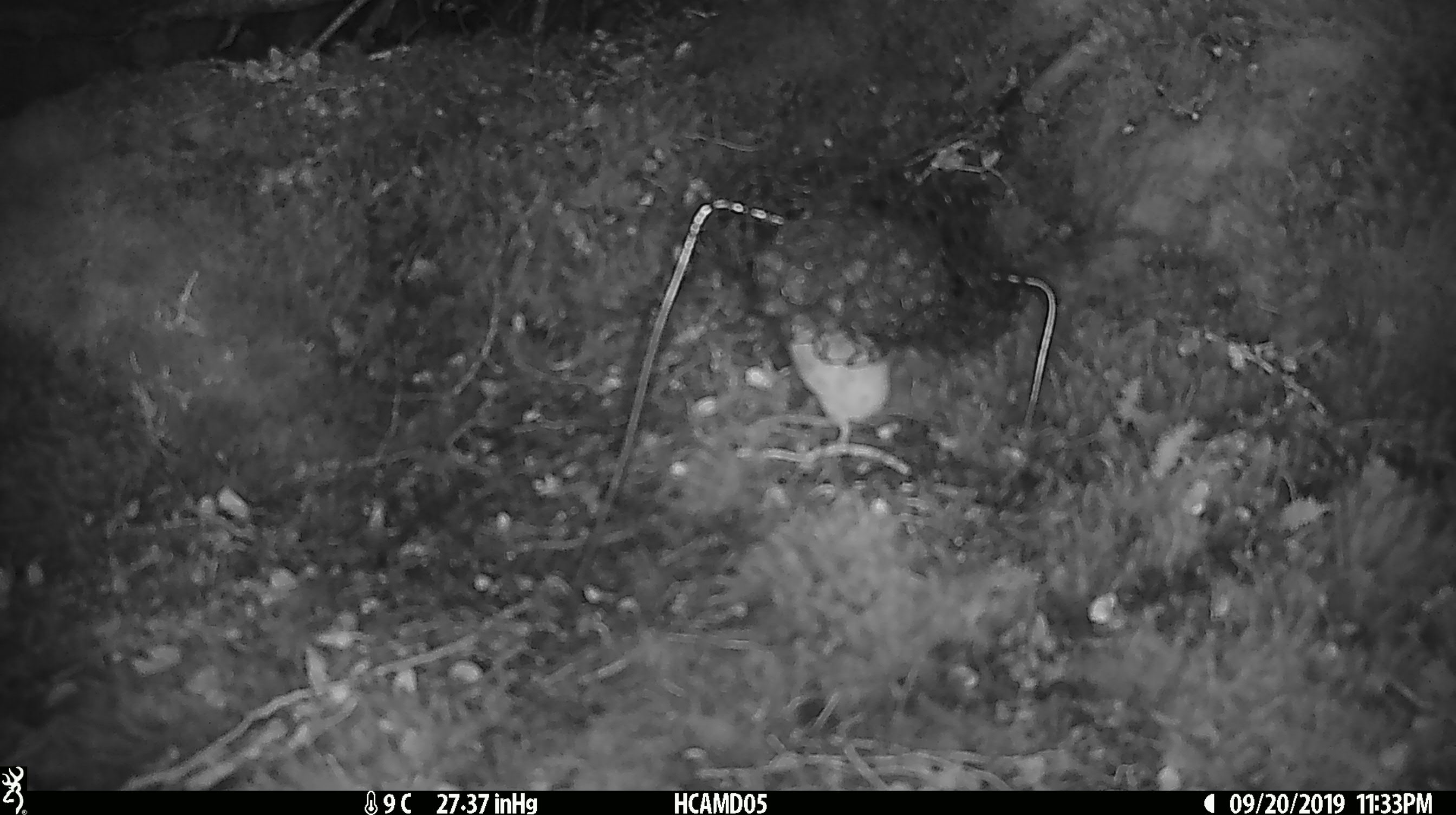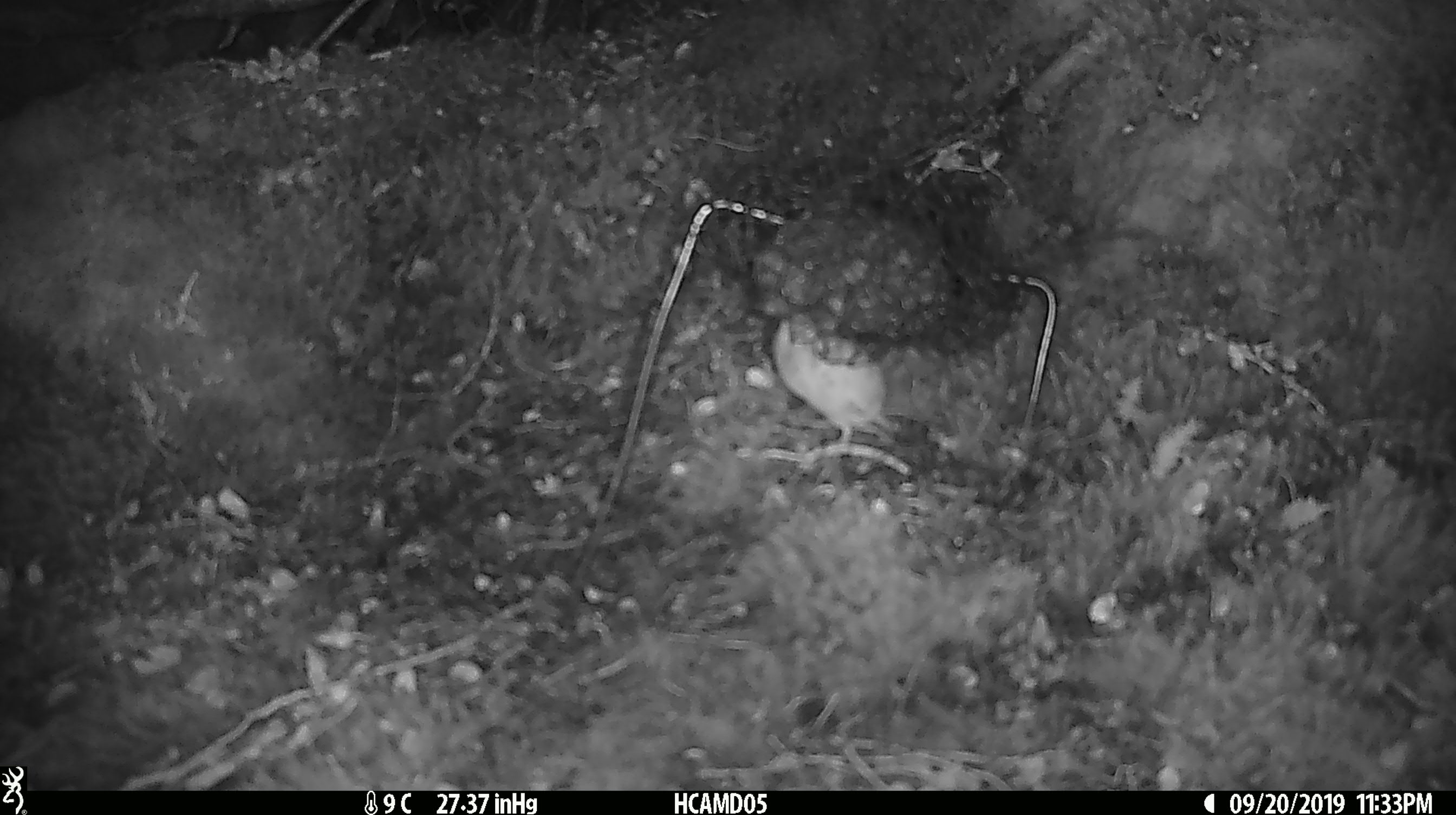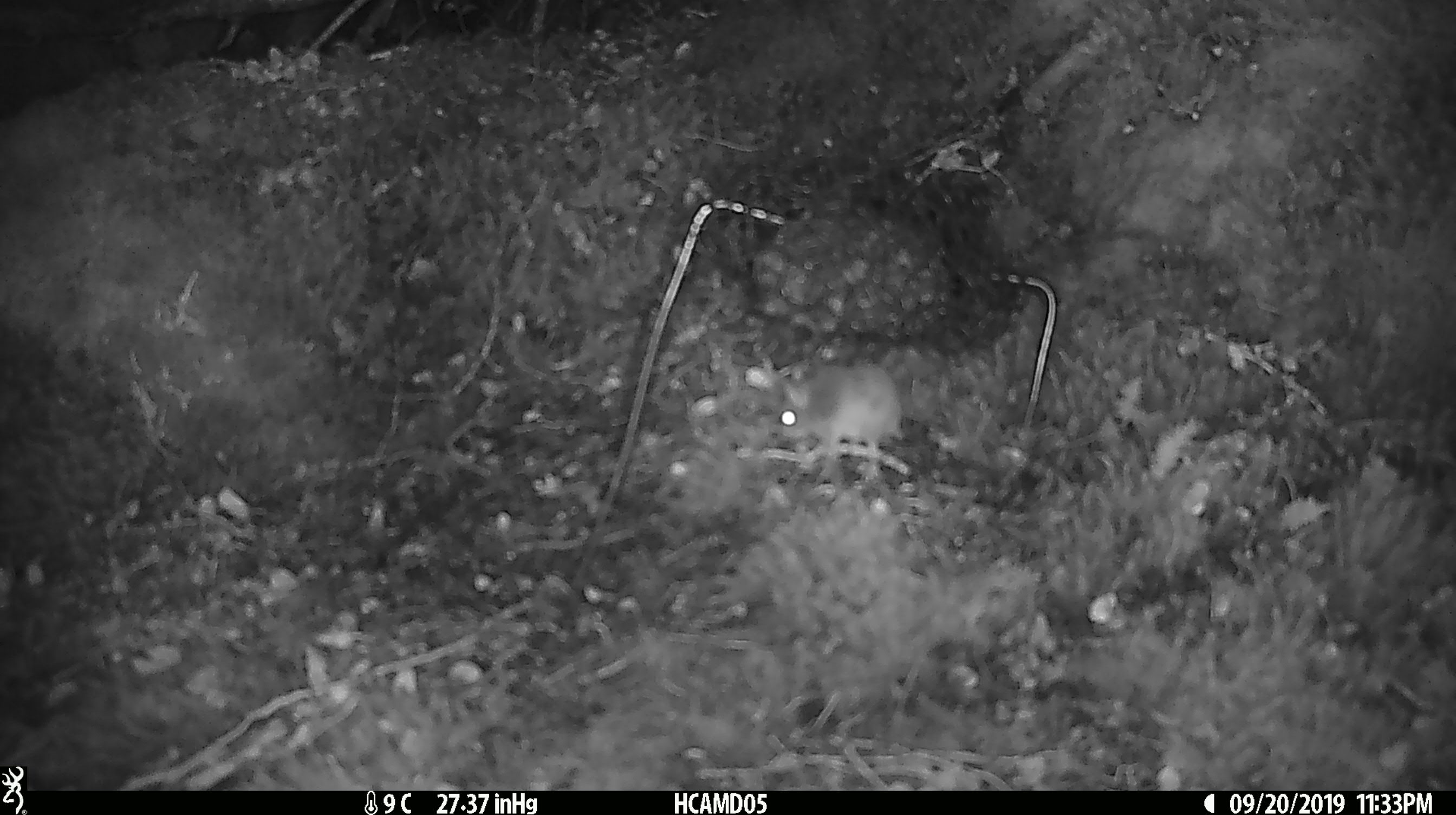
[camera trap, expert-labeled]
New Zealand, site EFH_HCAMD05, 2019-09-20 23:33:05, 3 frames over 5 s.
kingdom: Animalia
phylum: Chordata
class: Mammalia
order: Rodentia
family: Muridae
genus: Mus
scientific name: Mus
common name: mouse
Mouse (Mus).